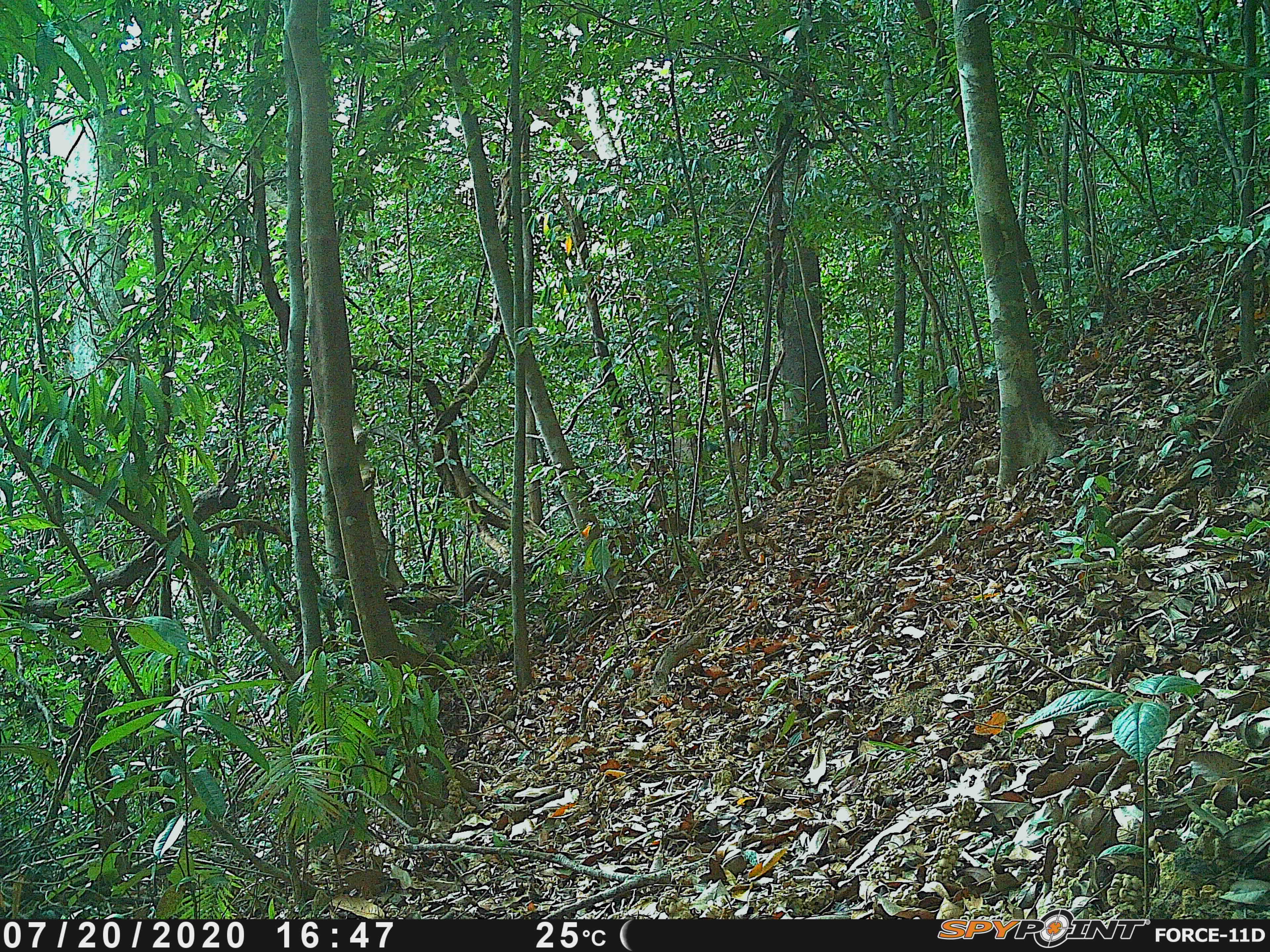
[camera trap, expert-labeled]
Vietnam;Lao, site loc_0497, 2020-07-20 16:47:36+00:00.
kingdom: Animalia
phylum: Chordata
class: Mammalia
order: Artiodactyla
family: Bovidae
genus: Capricornis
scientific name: Capricornis sumatraensis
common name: chinese serow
Chinese serow (Capricornis sumatraensis). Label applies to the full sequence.